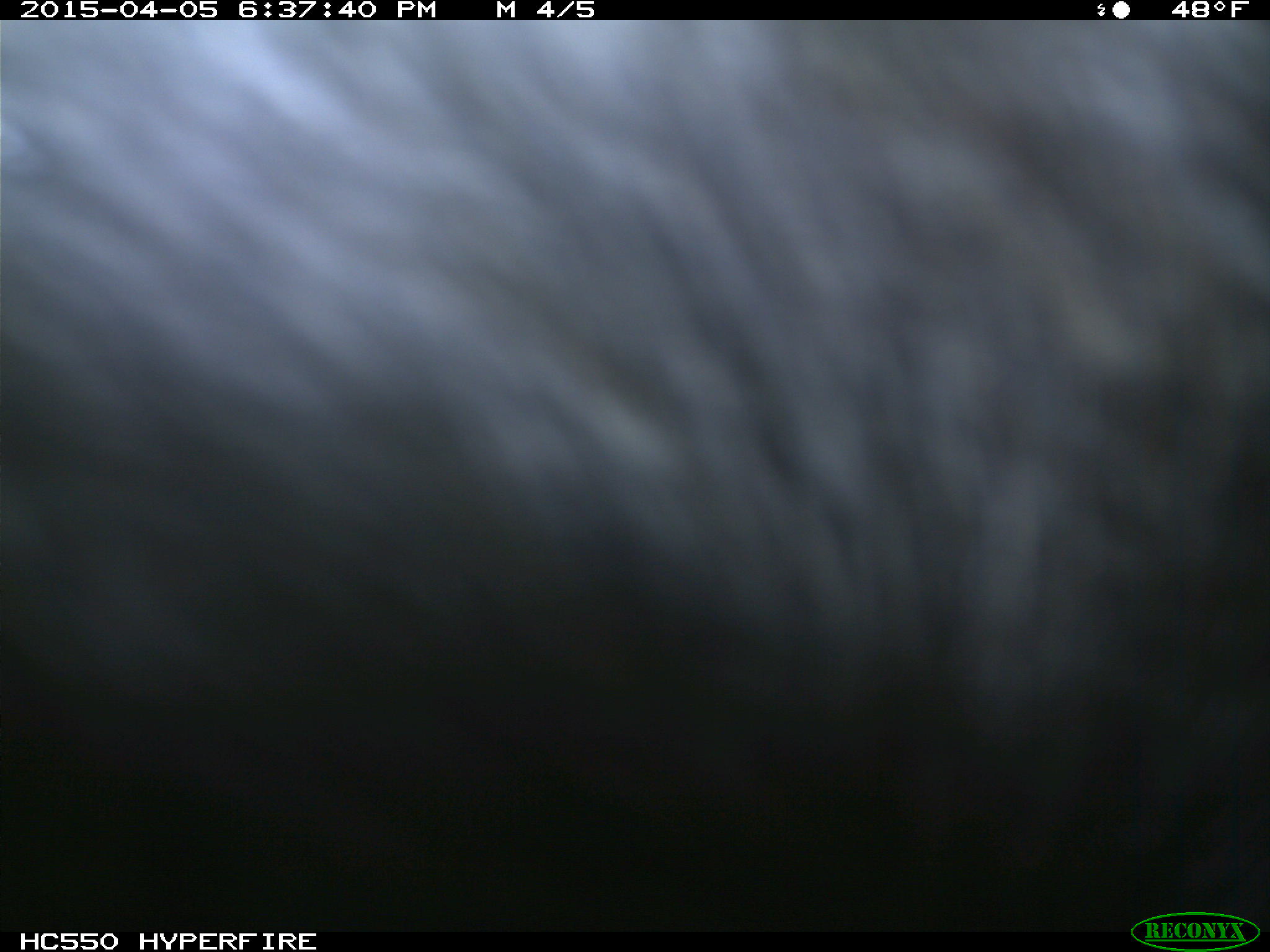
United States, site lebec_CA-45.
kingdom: Animalia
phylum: Chordata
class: Mammalia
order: Artiodactyla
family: Bovidae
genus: Bos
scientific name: Bos taurus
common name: domestic cow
Bos taurus (domestic cow).